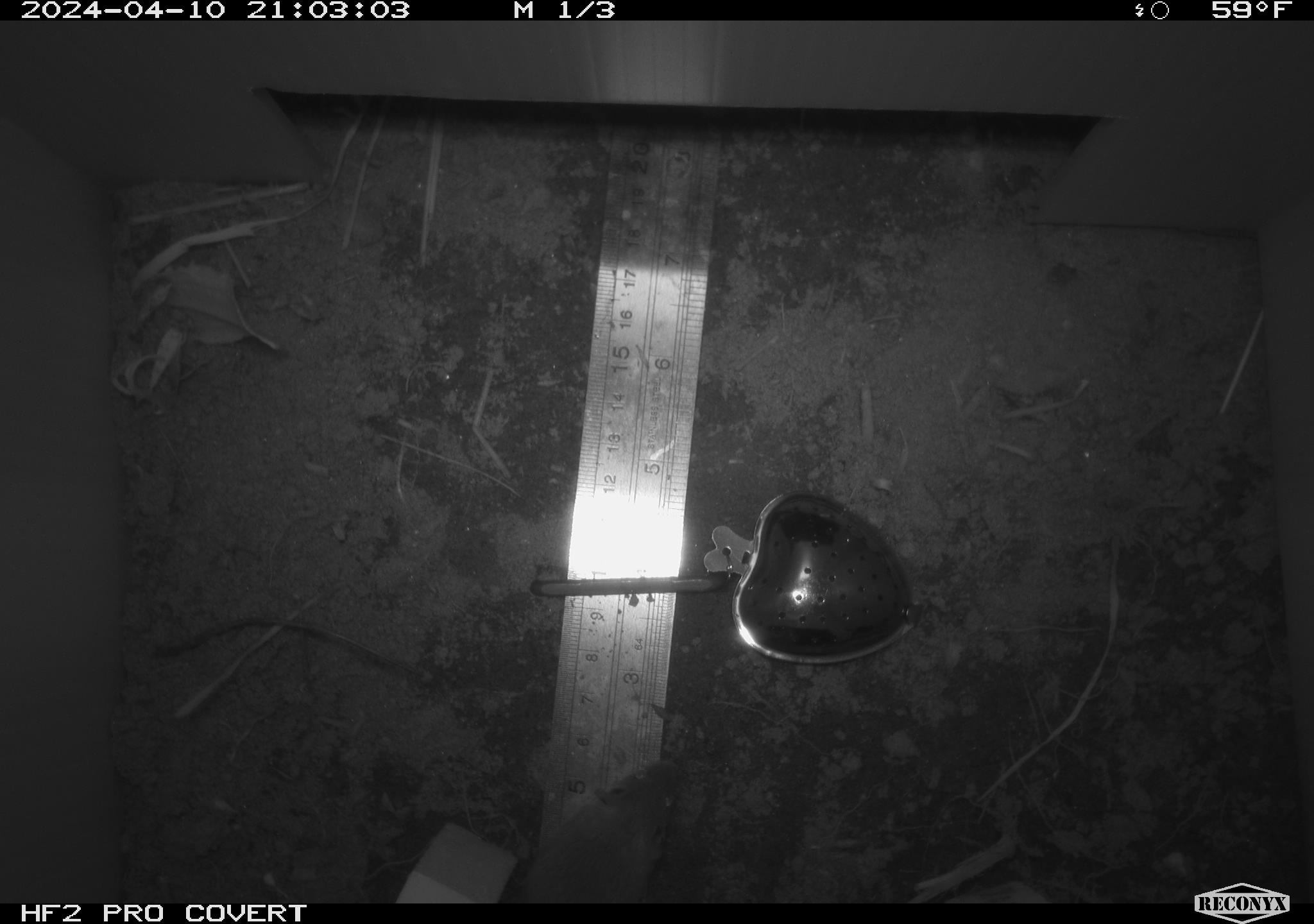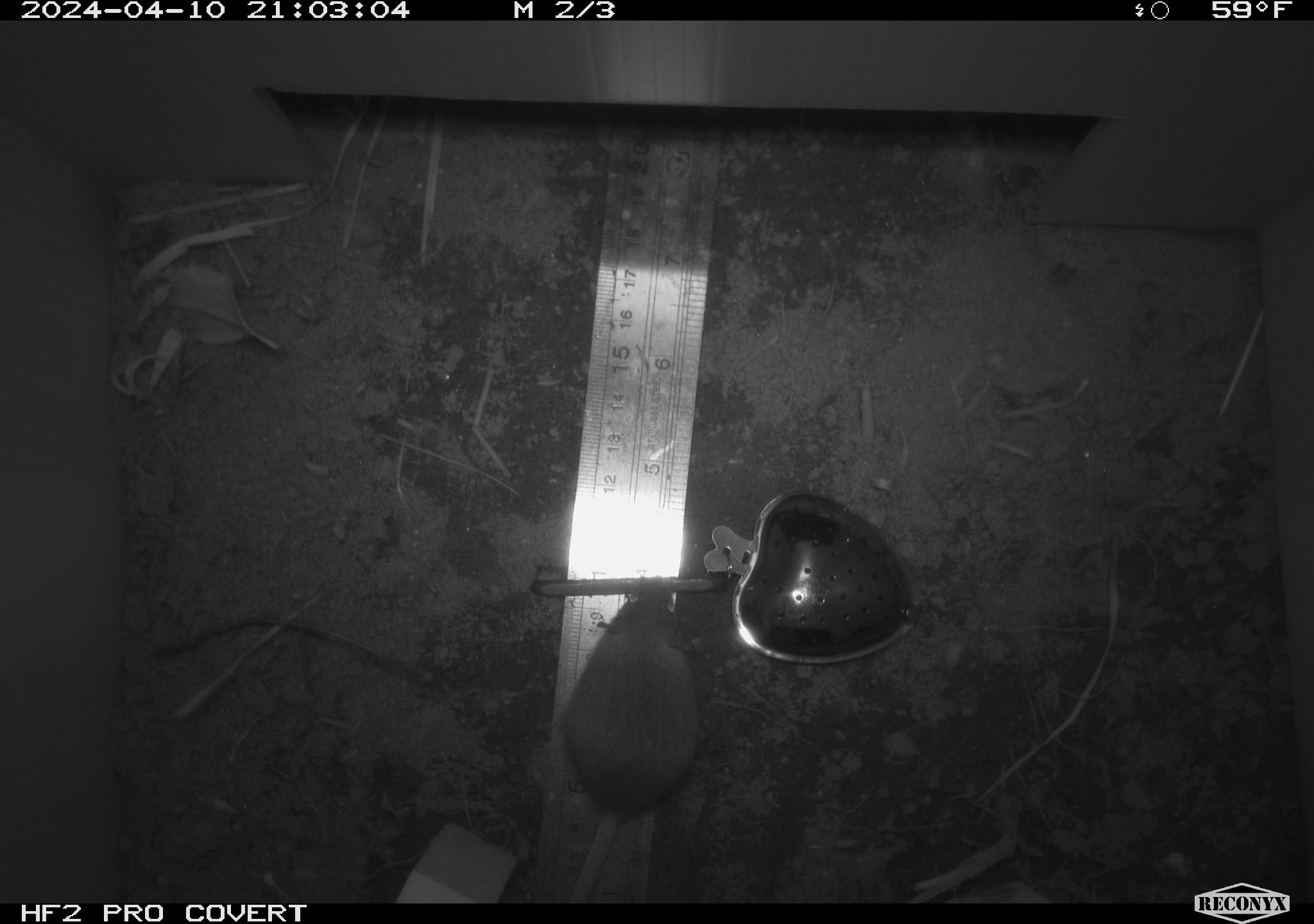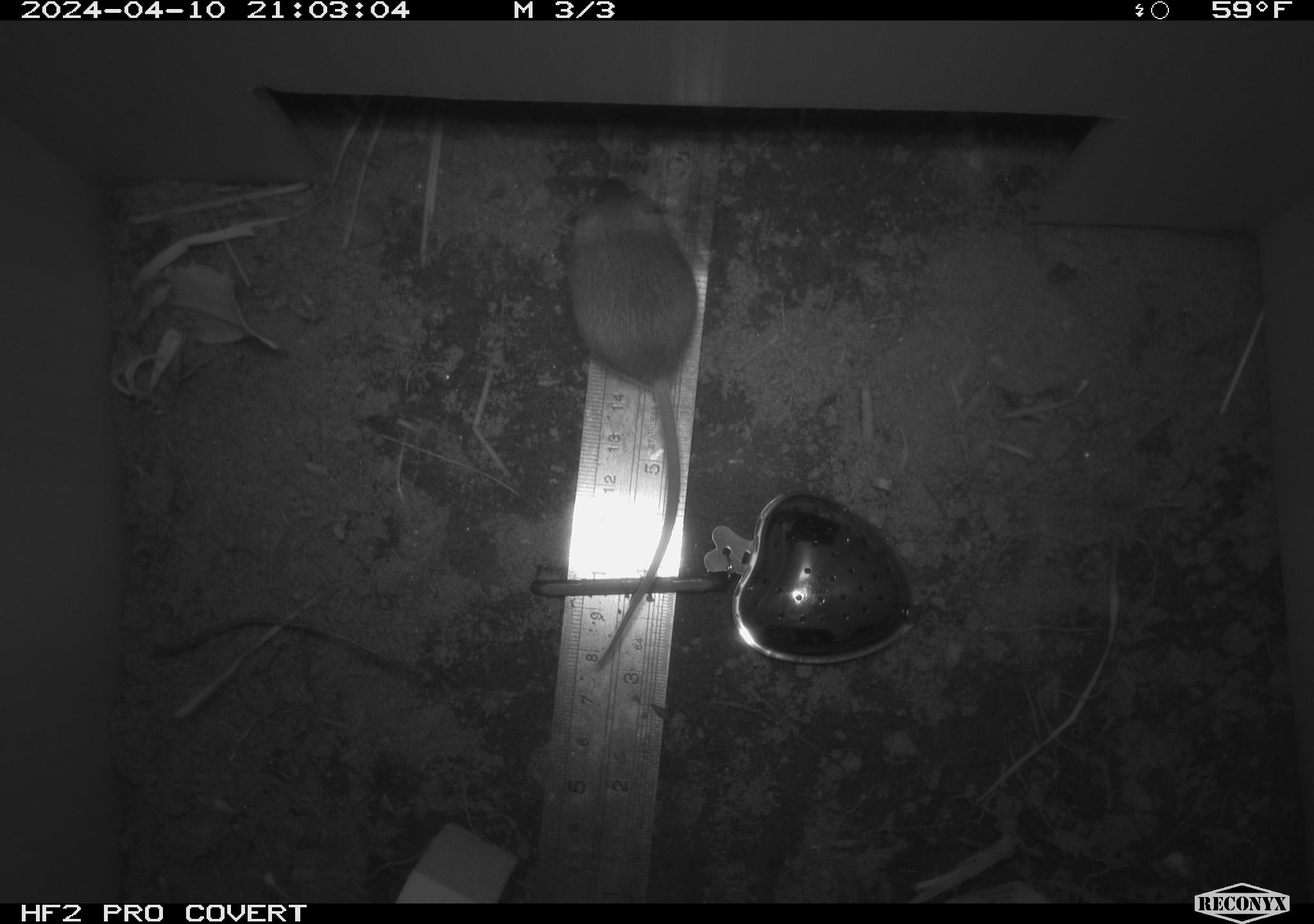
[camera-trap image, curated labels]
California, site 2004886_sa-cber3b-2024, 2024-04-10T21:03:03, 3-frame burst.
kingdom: Animalia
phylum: Chordata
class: Mammalia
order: Rodentia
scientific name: Rodentia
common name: mouse species